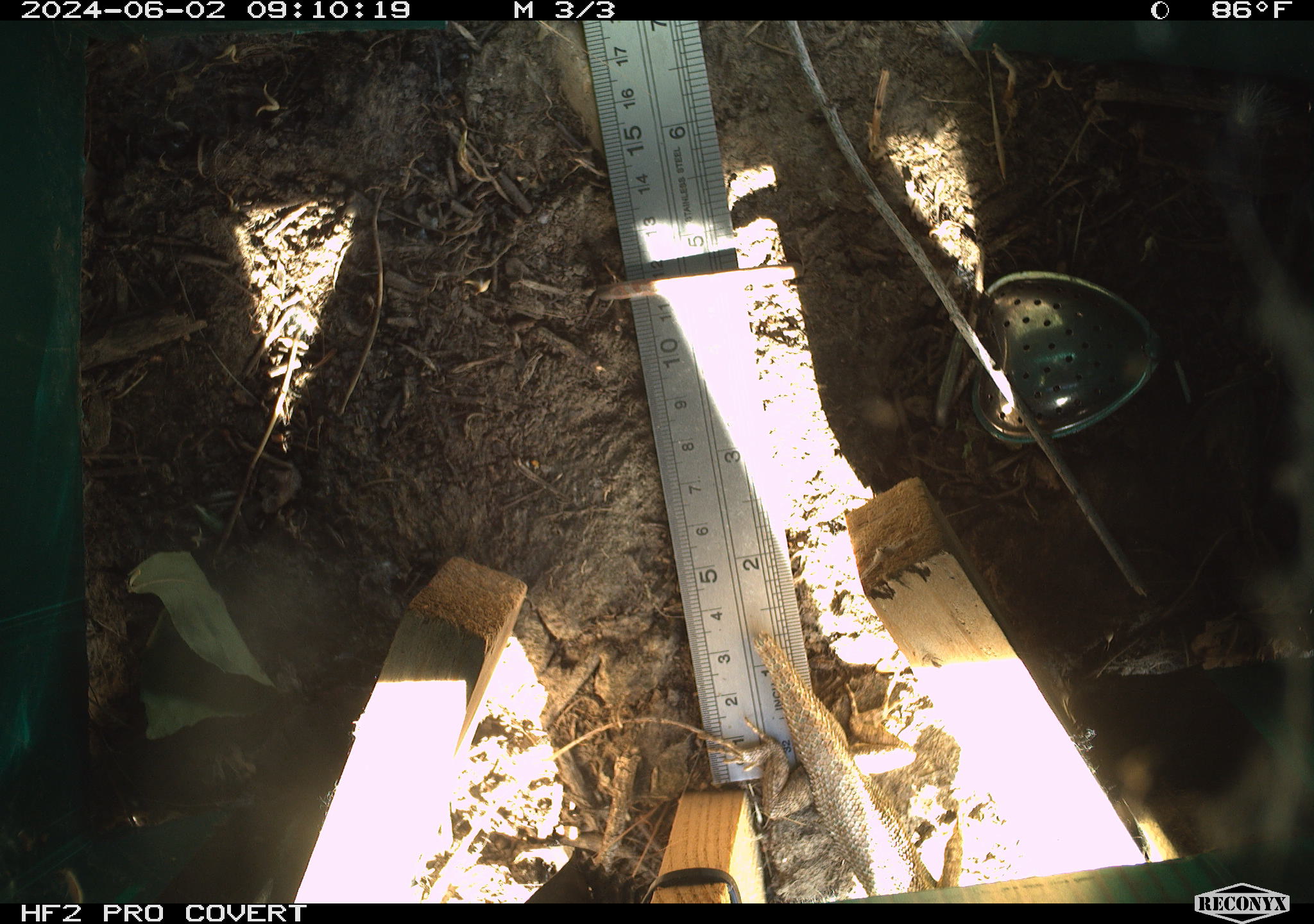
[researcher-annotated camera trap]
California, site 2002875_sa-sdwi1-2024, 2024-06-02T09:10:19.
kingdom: Animalia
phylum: Chordata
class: Reptilia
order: Squamata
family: Phrynosomatidae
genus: Sceloporus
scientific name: Sceloporus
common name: spiny lizards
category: sceloporus species